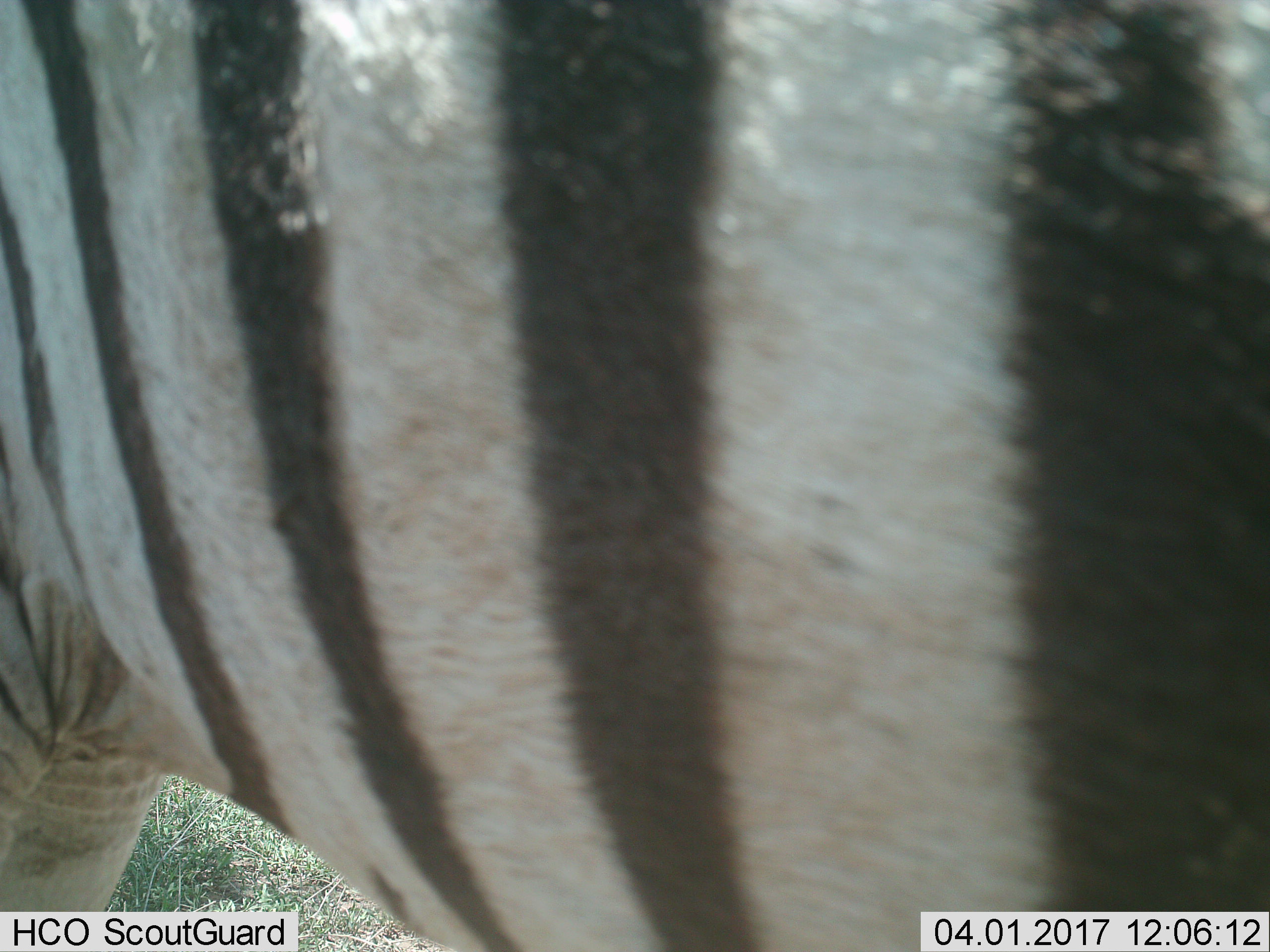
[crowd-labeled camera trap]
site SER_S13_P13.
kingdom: Animalia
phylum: Chordata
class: Mammalia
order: Perissodactyla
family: Equidae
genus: Equus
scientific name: Equus quagga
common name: plains zebra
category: zebraplains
Zebraplains (plains zebra) (Equus quagga), count 1. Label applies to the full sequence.